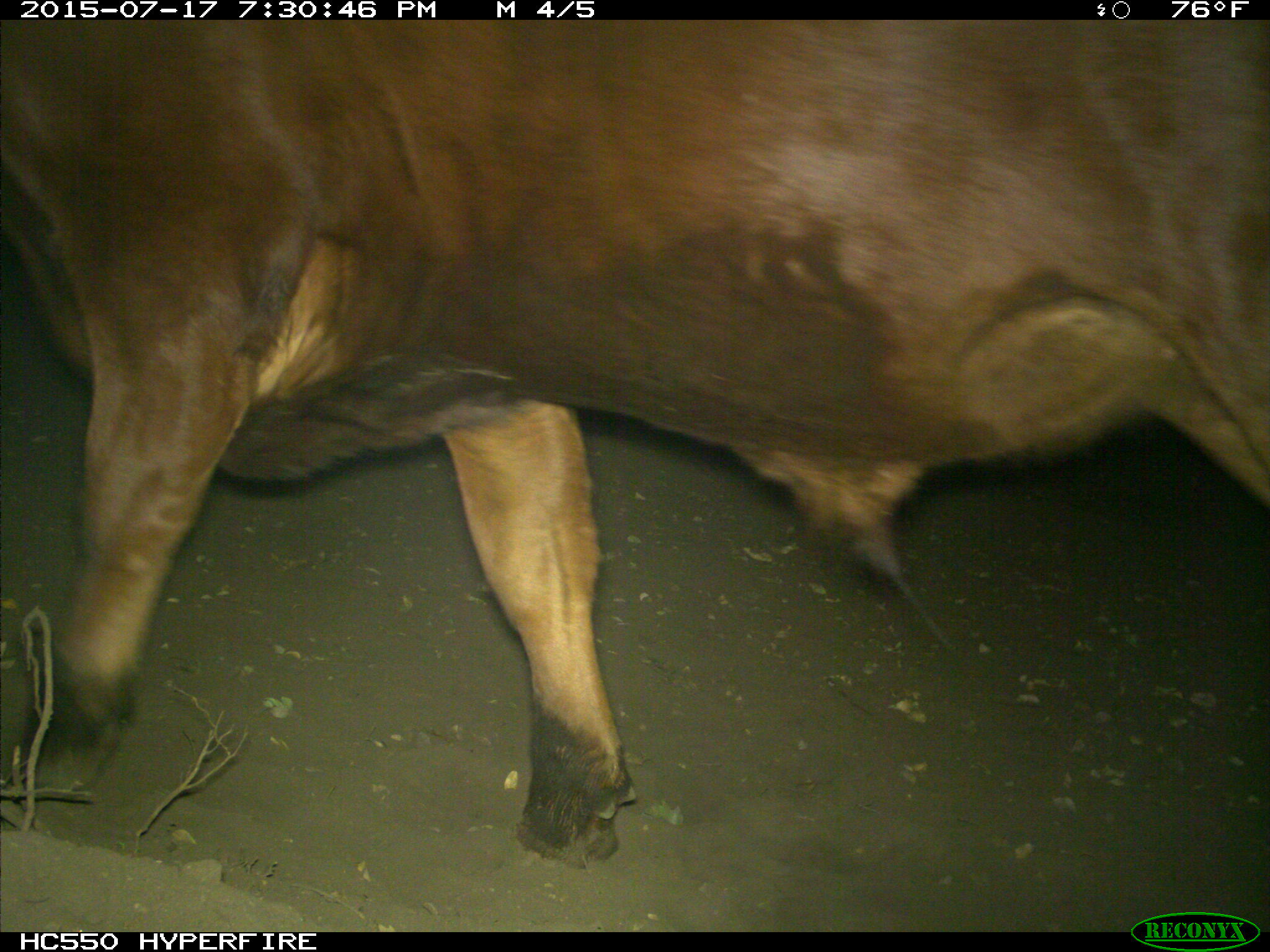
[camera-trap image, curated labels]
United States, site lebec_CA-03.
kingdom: Animalia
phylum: Chordata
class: Mammalia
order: Artiodactyla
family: Bovidae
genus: Bos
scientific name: Bos taurus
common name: domestic cow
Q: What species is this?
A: Bos taurus (domestic cow).